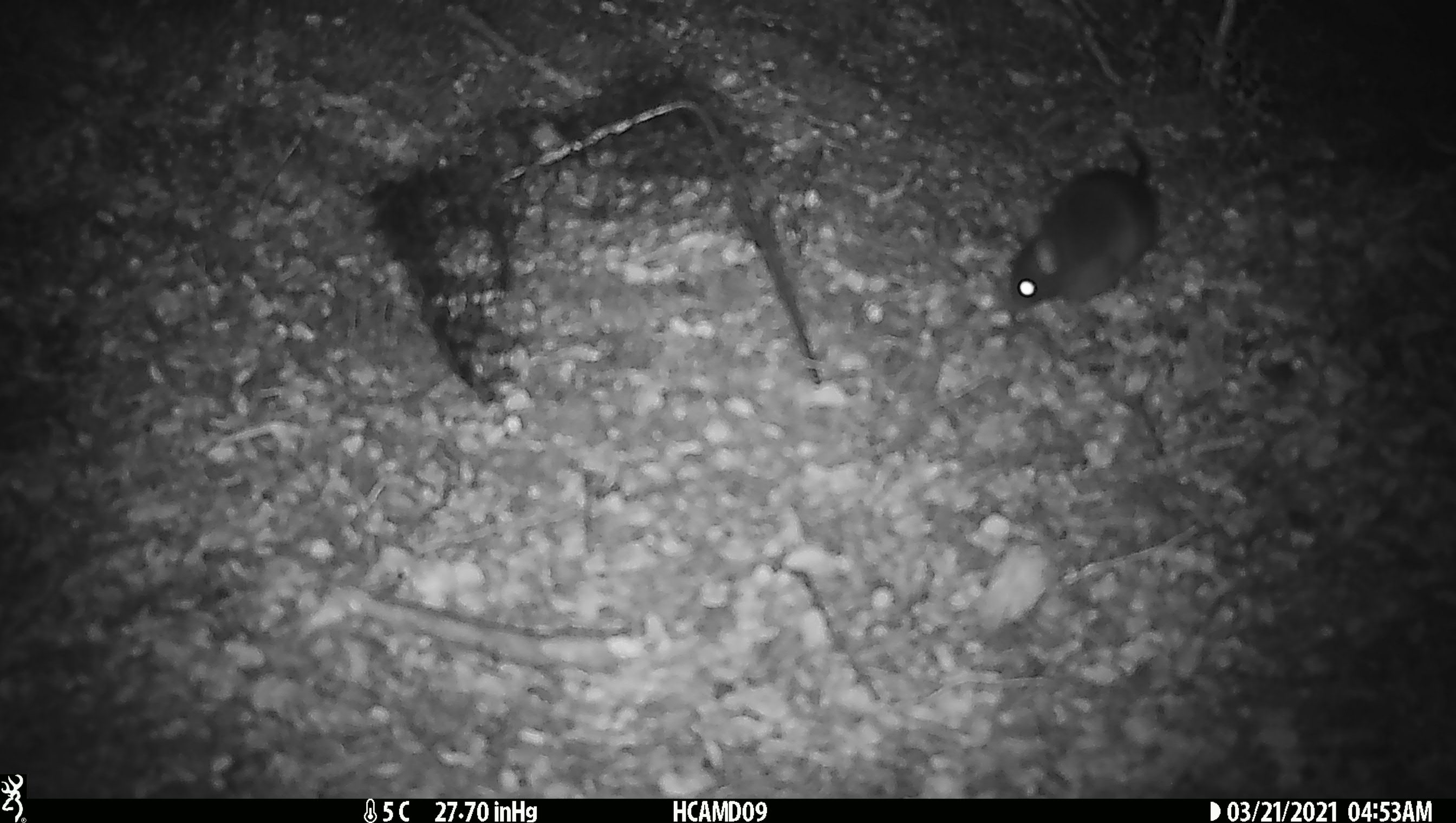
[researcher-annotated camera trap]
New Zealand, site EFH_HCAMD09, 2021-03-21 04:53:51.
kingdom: Animalia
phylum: Chordata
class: Mammalia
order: Rodentia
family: Muridae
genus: Rattus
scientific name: Rattus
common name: rat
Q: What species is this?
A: Rat (Rattus).